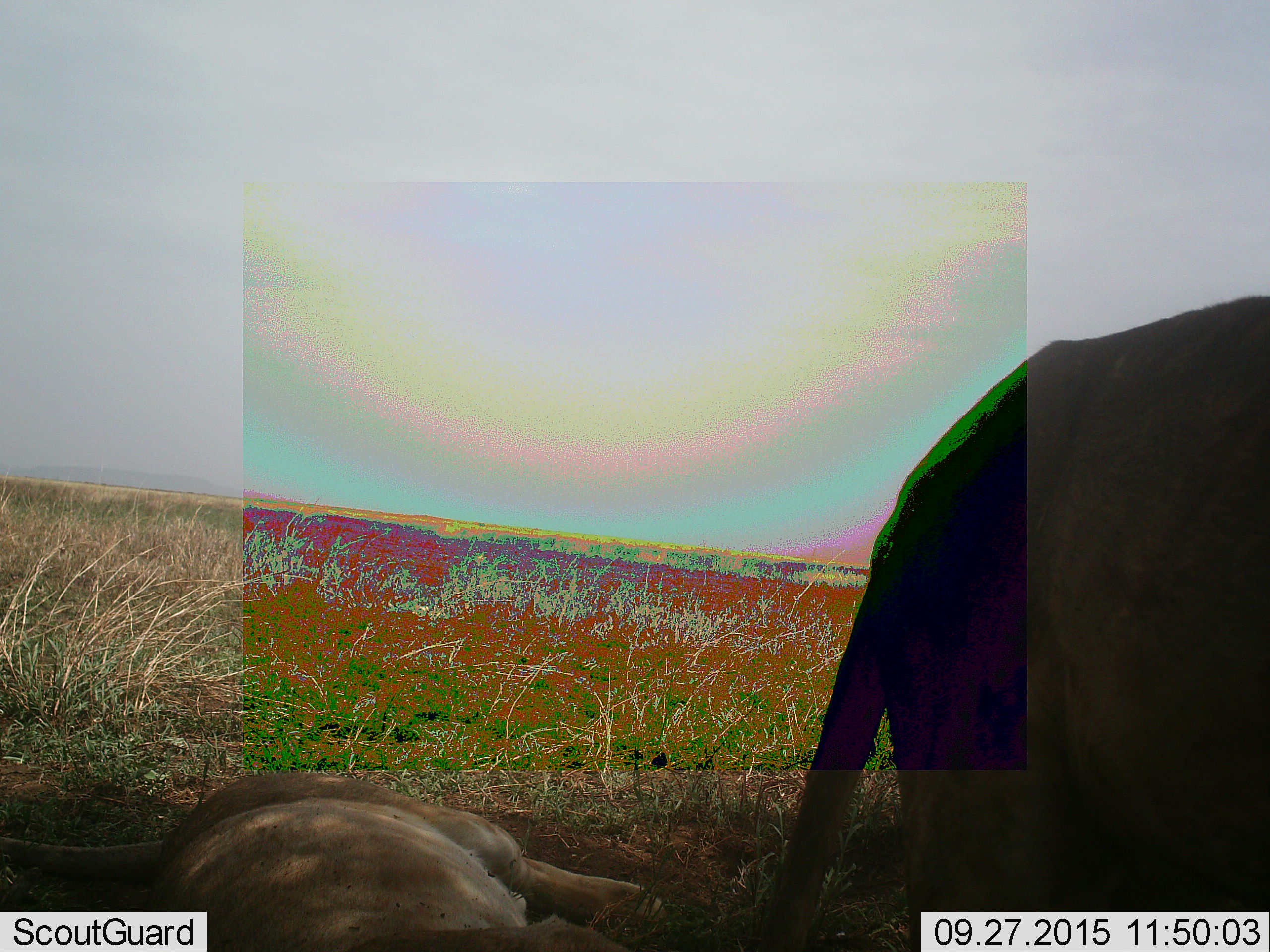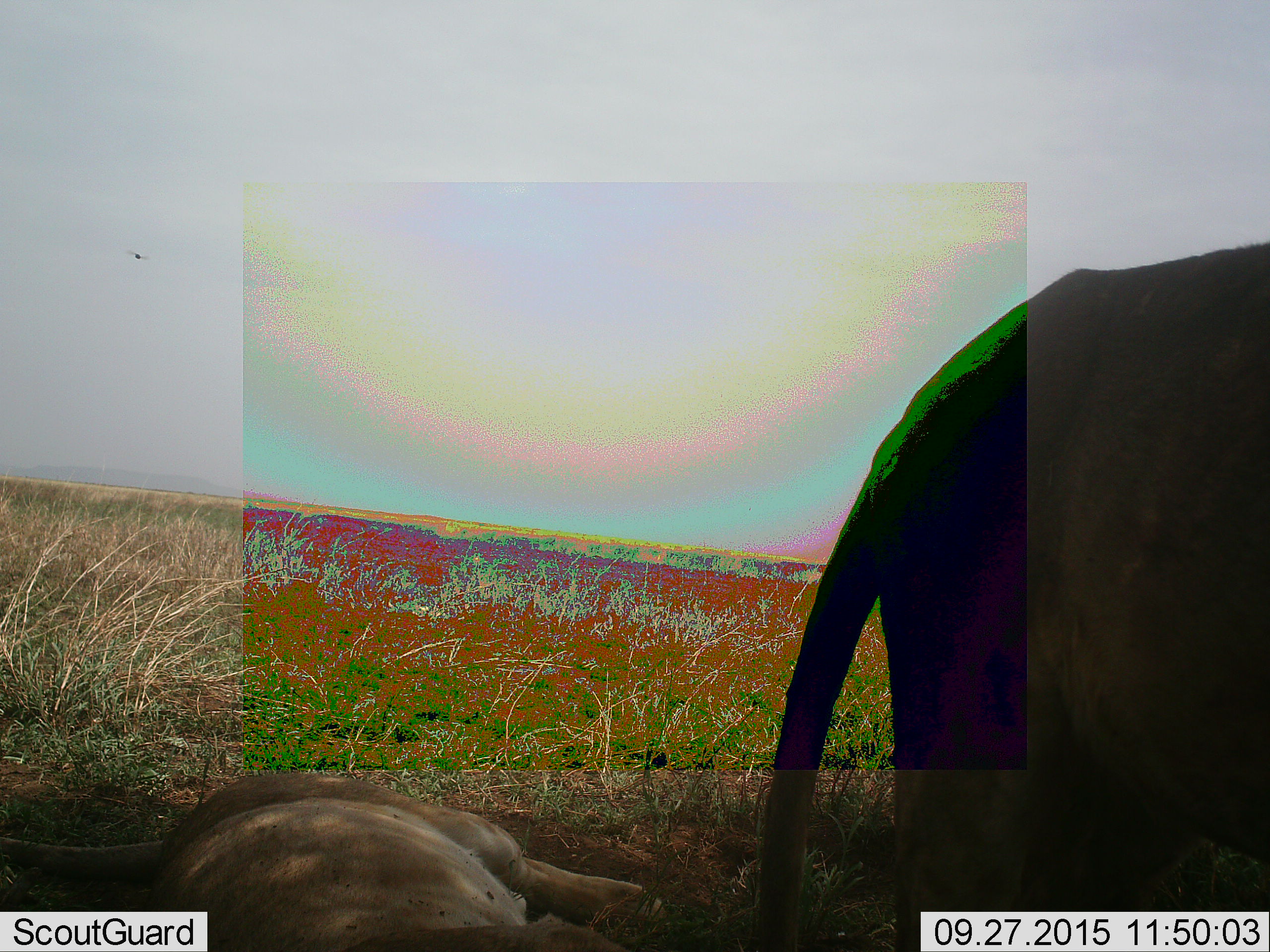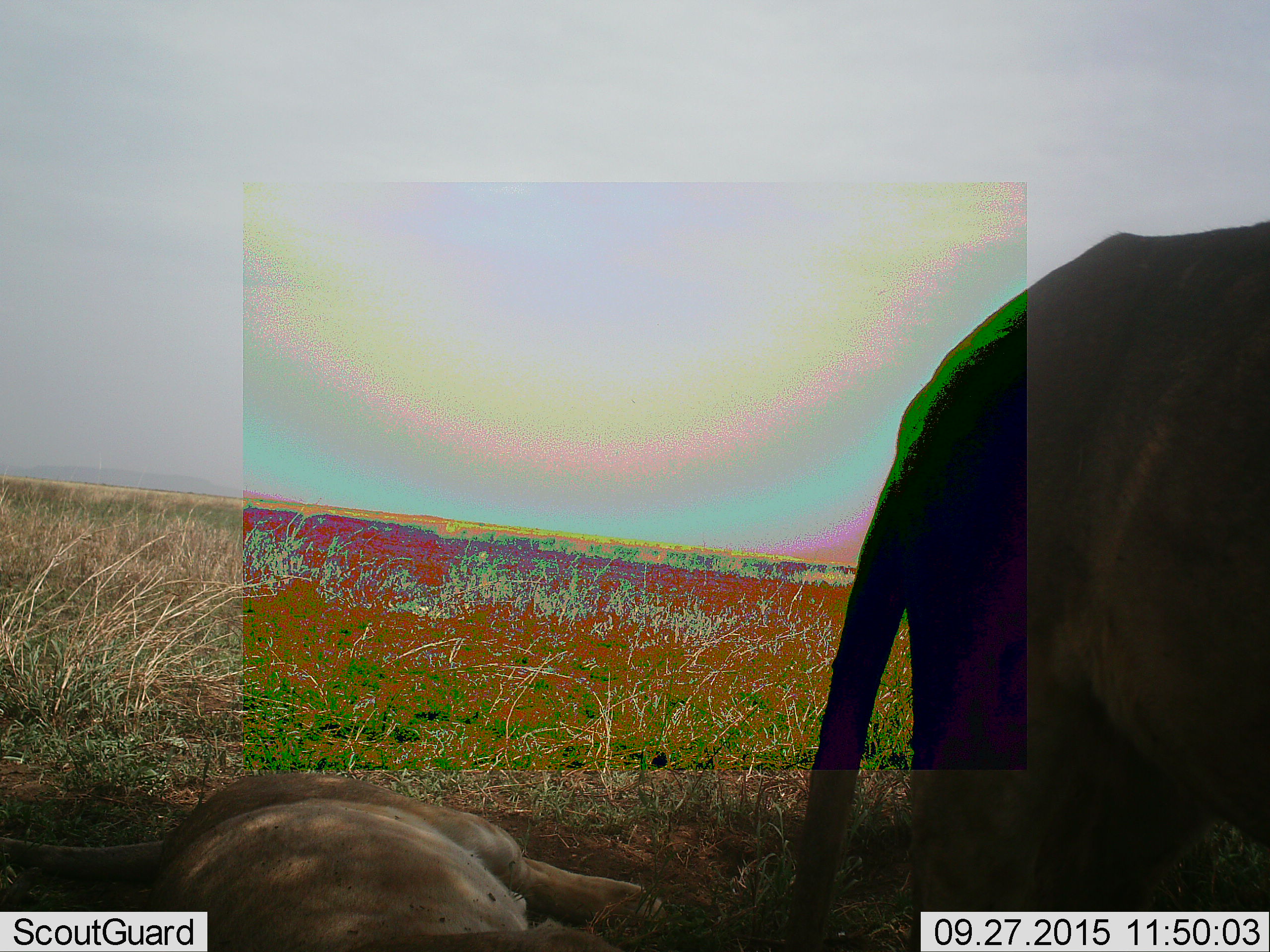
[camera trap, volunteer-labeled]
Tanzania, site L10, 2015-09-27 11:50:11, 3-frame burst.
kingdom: Animalia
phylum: Chordata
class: Mammalia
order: Carnivora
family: Felidae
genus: Panthera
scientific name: Panthera leo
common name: lion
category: lionfemale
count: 2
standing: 67%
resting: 100%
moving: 33%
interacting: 0%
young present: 0%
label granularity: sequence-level